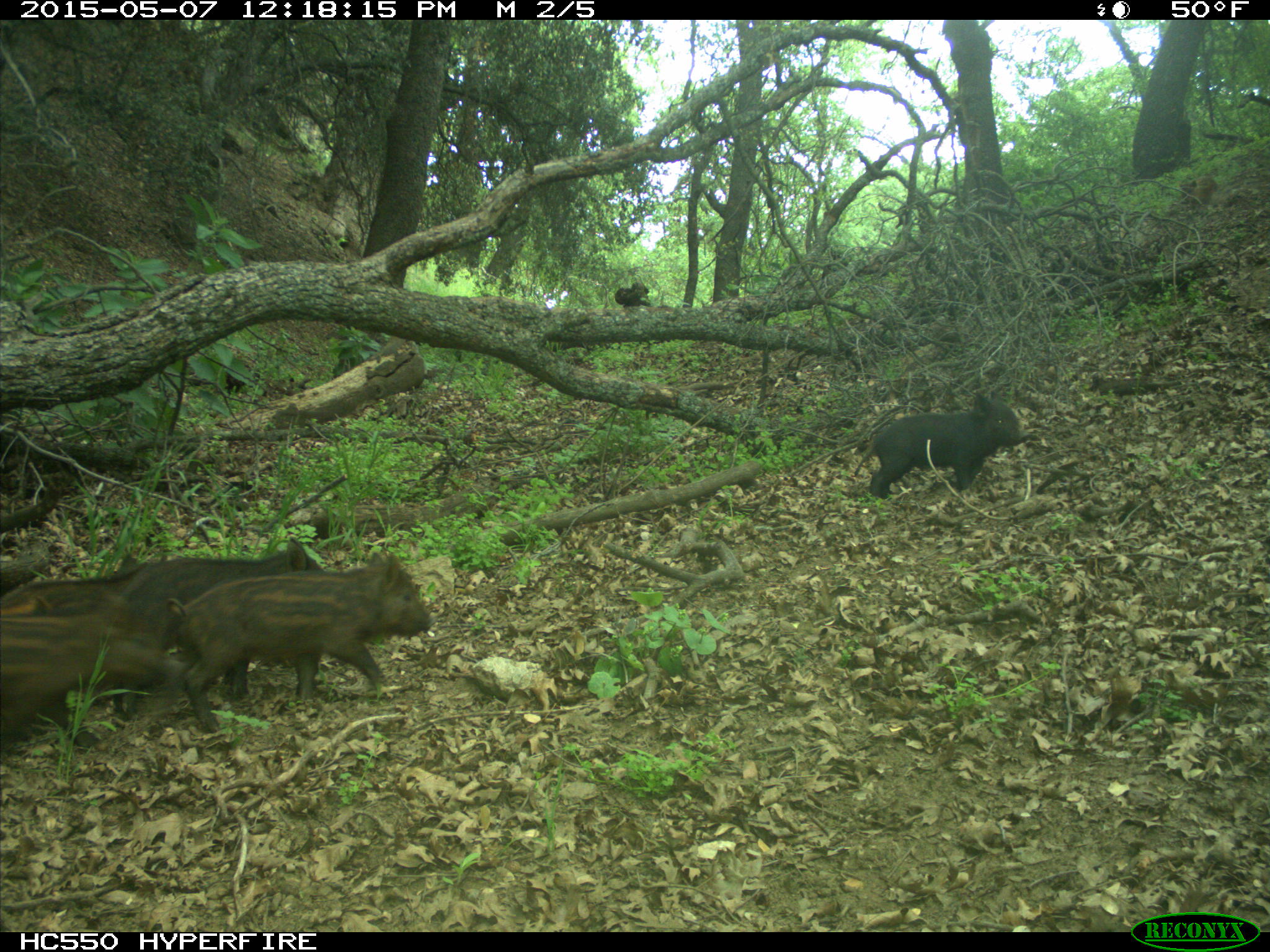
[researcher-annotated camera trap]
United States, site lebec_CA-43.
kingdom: Animalia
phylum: Chordata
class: Mammalia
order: Artiodactyla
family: Suidae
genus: Sus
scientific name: Sus scrofa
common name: wild boar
Sus scrofa (wild boar).